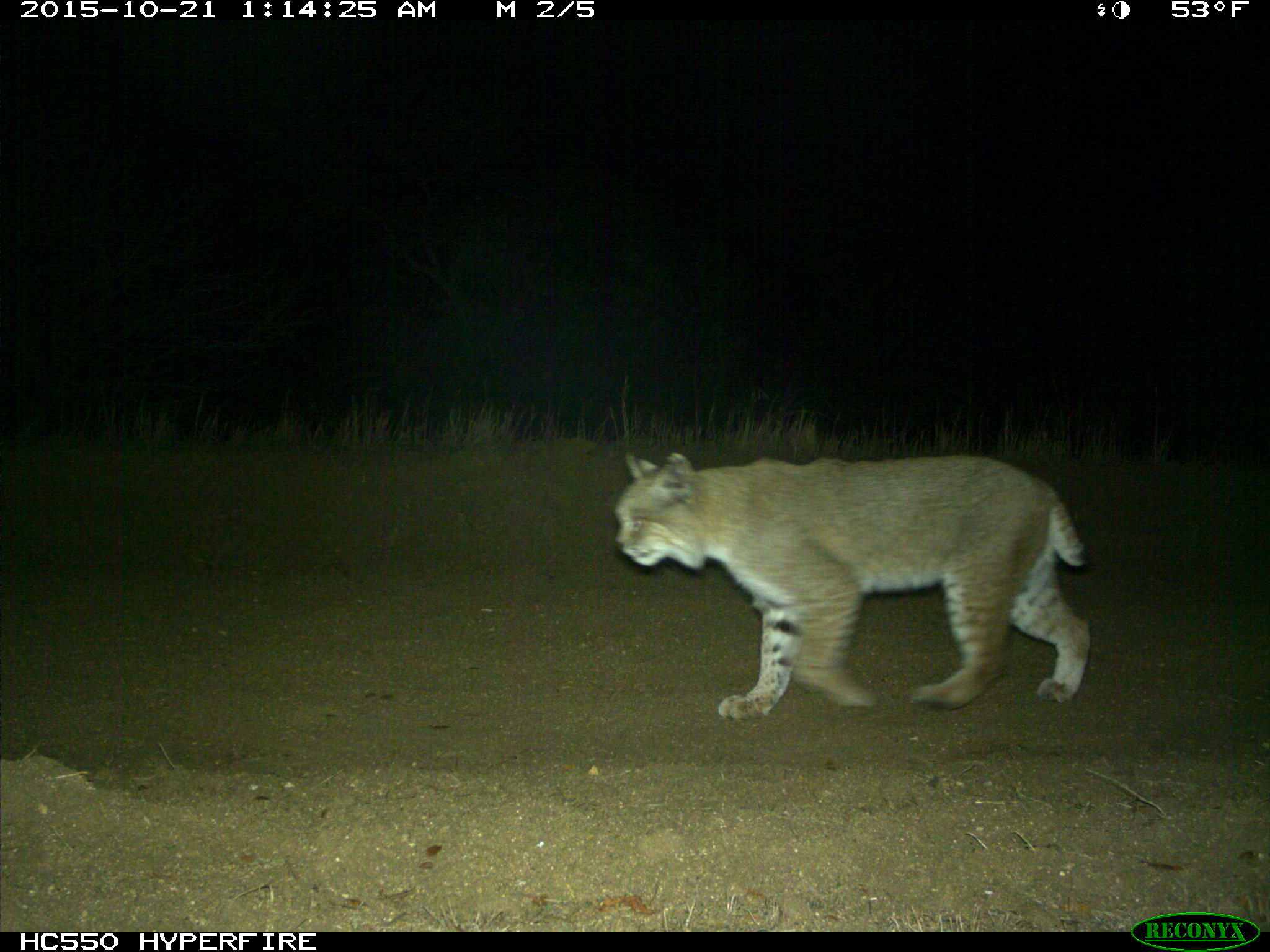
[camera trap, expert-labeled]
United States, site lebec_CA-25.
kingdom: Animalia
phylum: Chordata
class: Mammalia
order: Carnivora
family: Felidae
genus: Lynx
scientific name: Lynx rufus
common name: bobcat